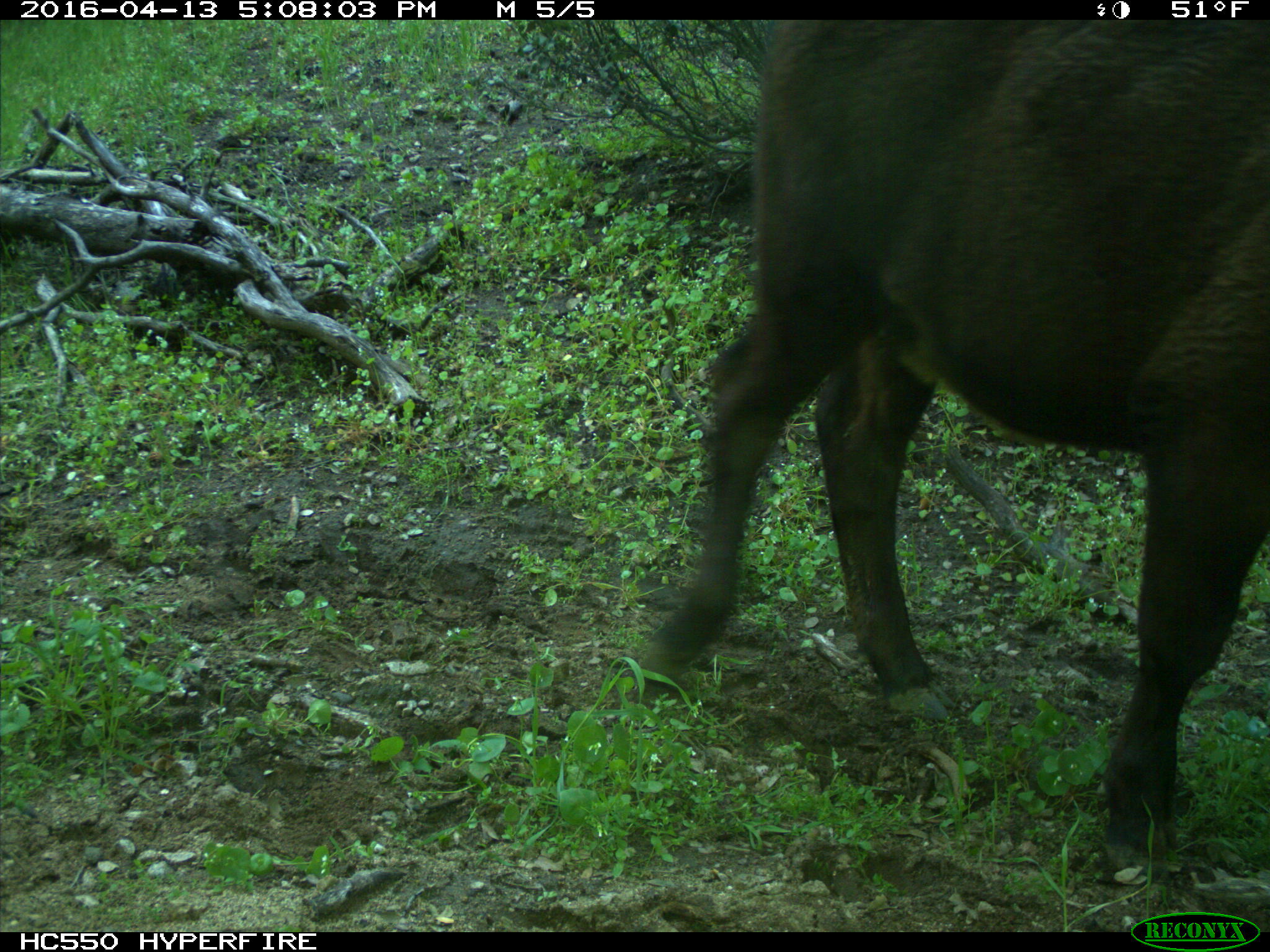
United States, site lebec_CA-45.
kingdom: Animalia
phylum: Chordata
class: Mammalia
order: Artiodactyla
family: Bovidae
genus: Bos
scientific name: Bos taurus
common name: domestic cow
Bos taurus (domestic cow).